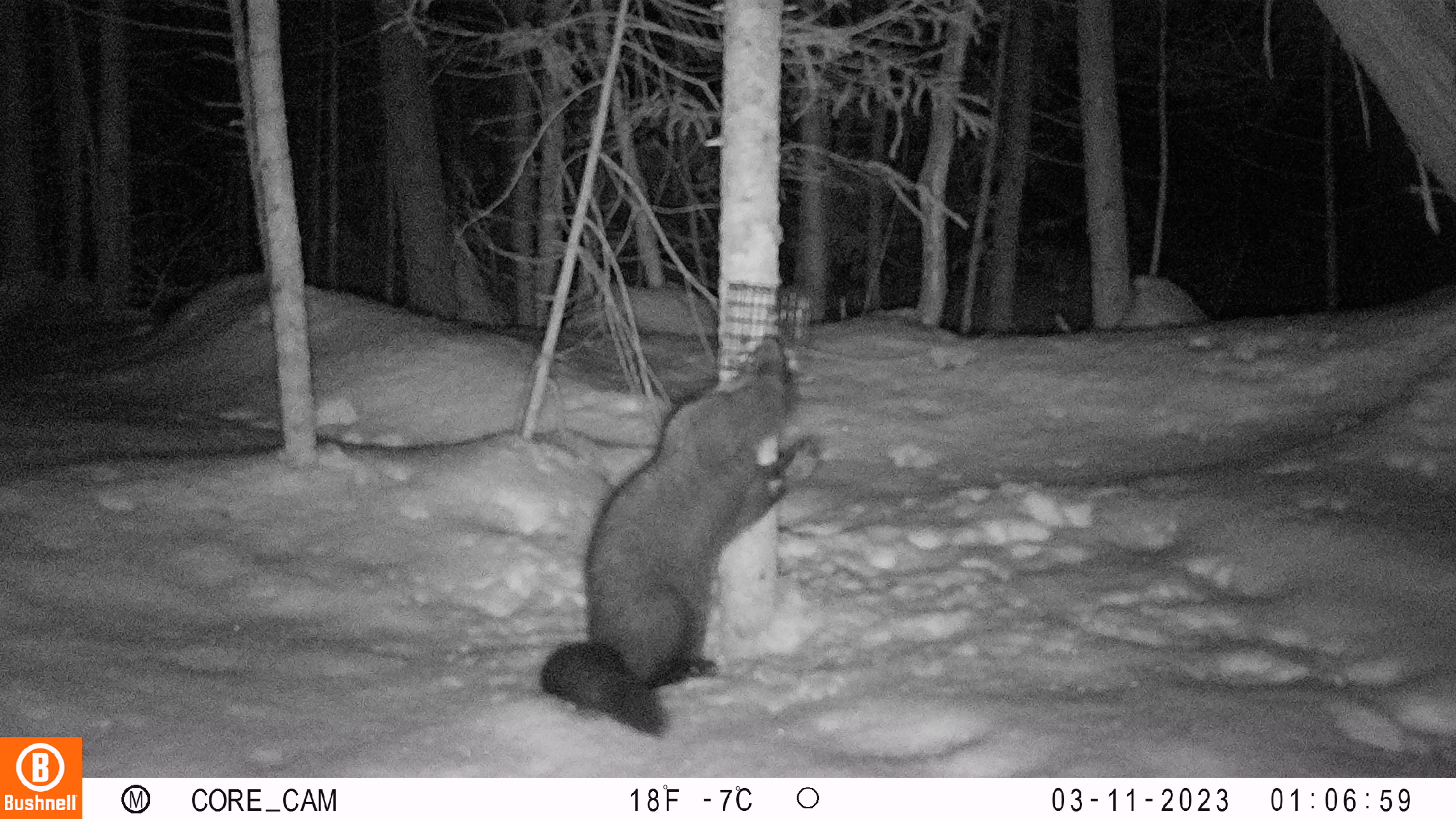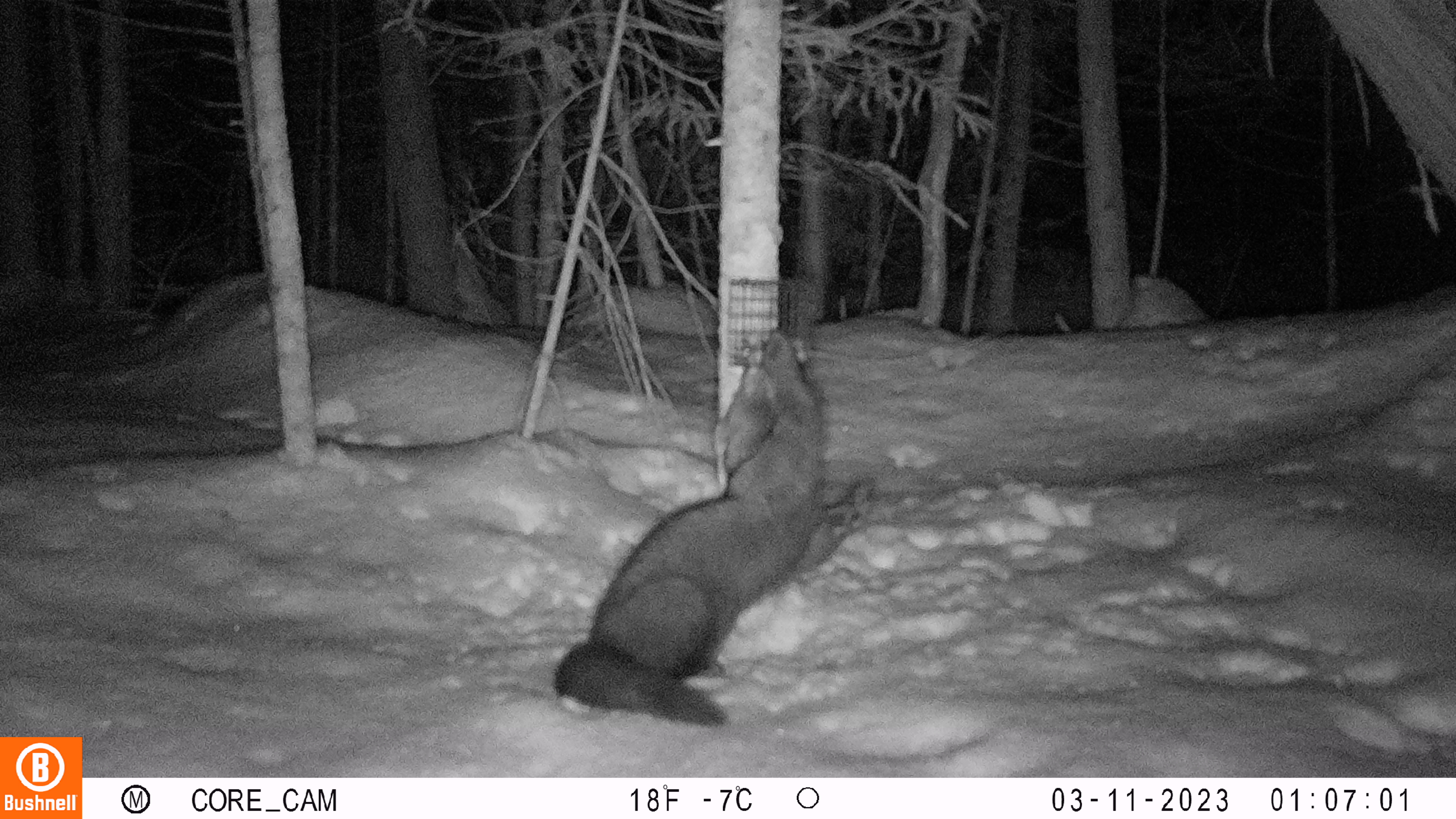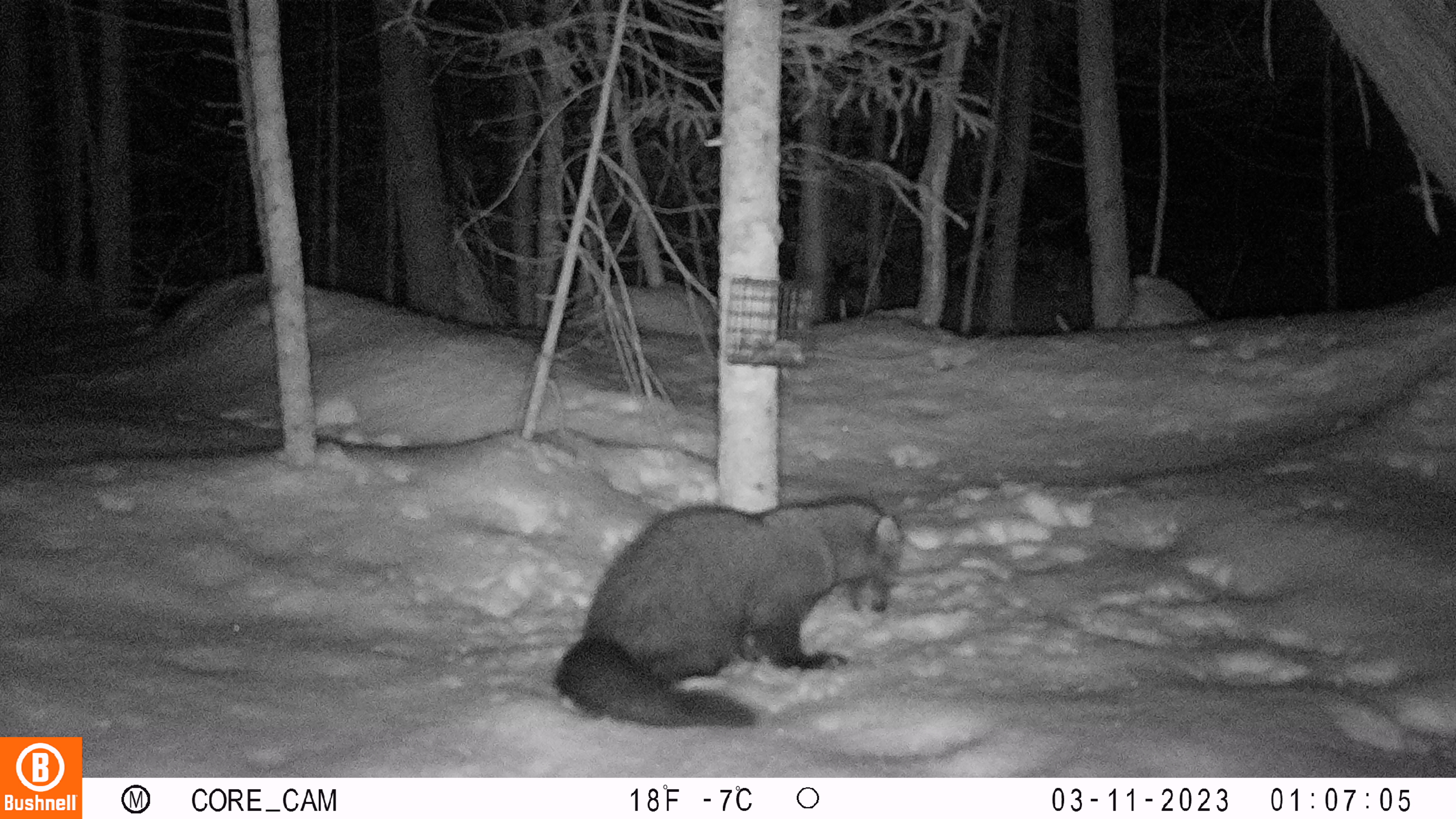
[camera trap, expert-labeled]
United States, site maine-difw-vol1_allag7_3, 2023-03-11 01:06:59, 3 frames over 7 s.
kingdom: Animalia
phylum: Chordata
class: Mammalia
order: Carnivora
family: Mustelidae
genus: Pekania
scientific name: Pekania pennanti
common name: fisher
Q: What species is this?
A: Fisher (Pekania pennanti).